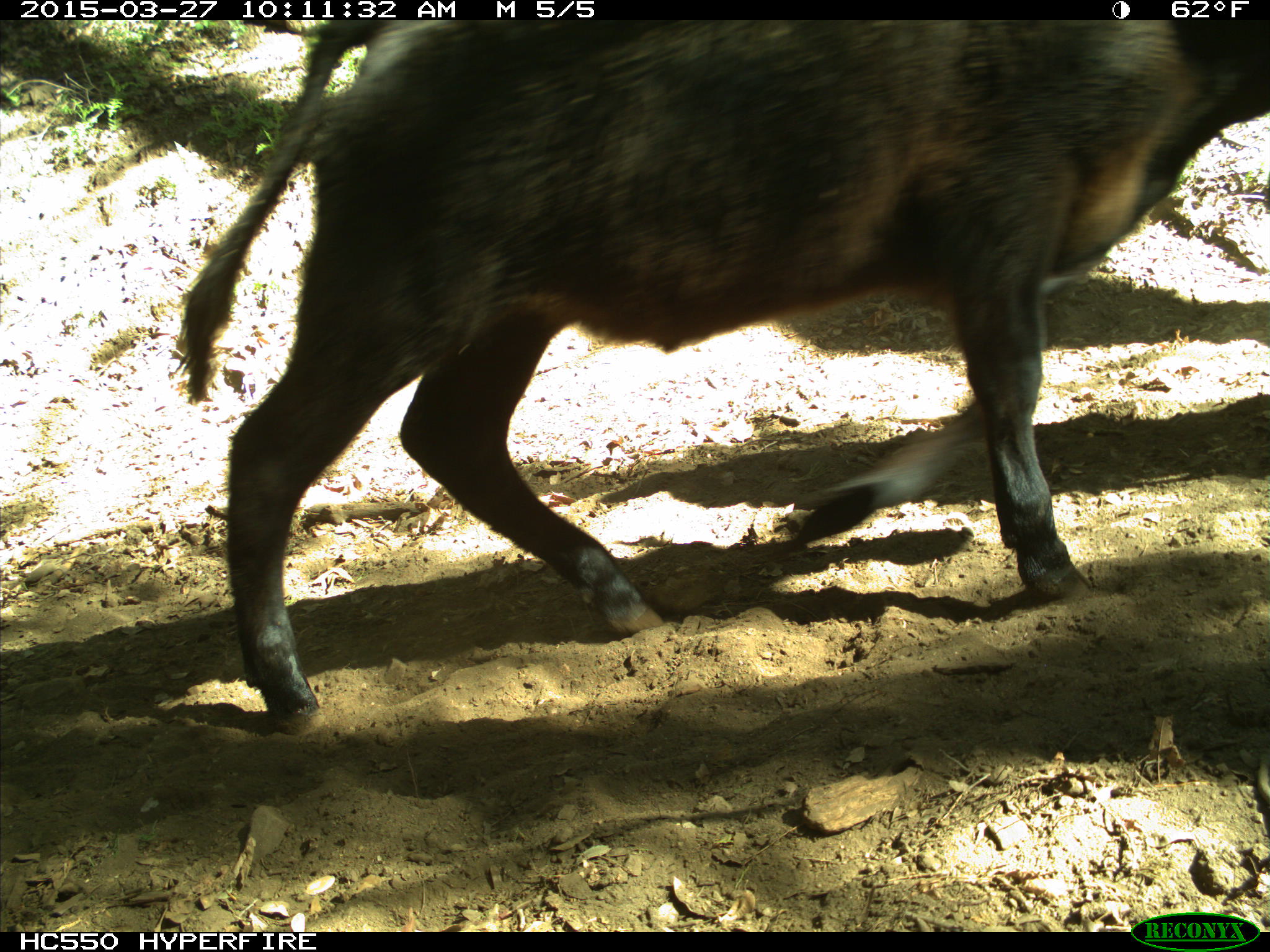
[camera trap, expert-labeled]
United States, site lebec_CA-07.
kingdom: Animalia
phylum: Chordata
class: Mammalia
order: Artiodactyla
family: Bovidae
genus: Bos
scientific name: Bos taurus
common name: domestic cow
Bos taurus (domestic cow).